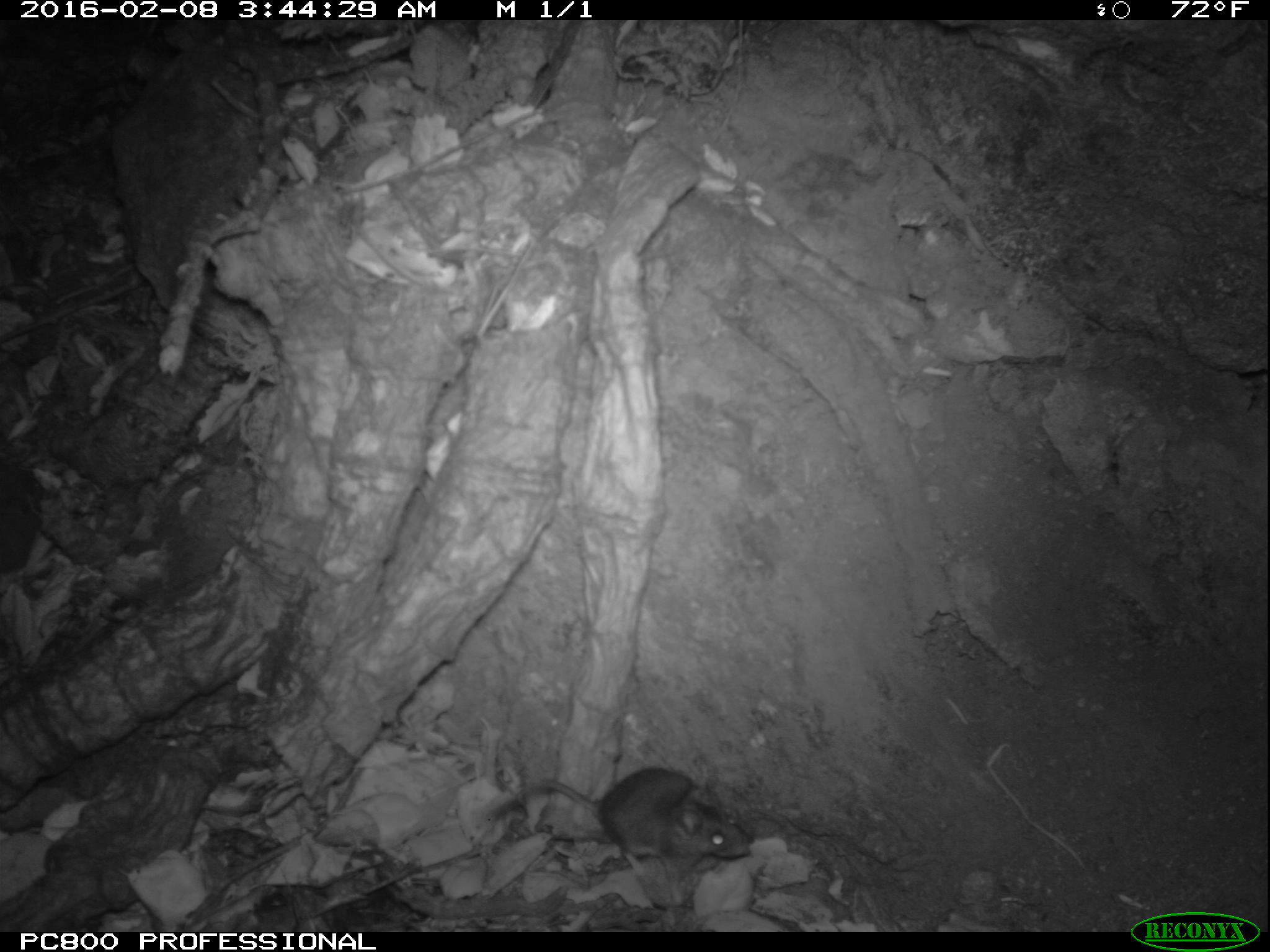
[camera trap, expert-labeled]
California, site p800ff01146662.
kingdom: Animalia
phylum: Chordata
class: Mammalia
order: Rodentia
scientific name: Rodentia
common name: rodent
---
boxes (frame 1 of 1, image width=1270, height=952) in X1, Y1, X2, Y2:
rodent: 492, 768, 750, 875